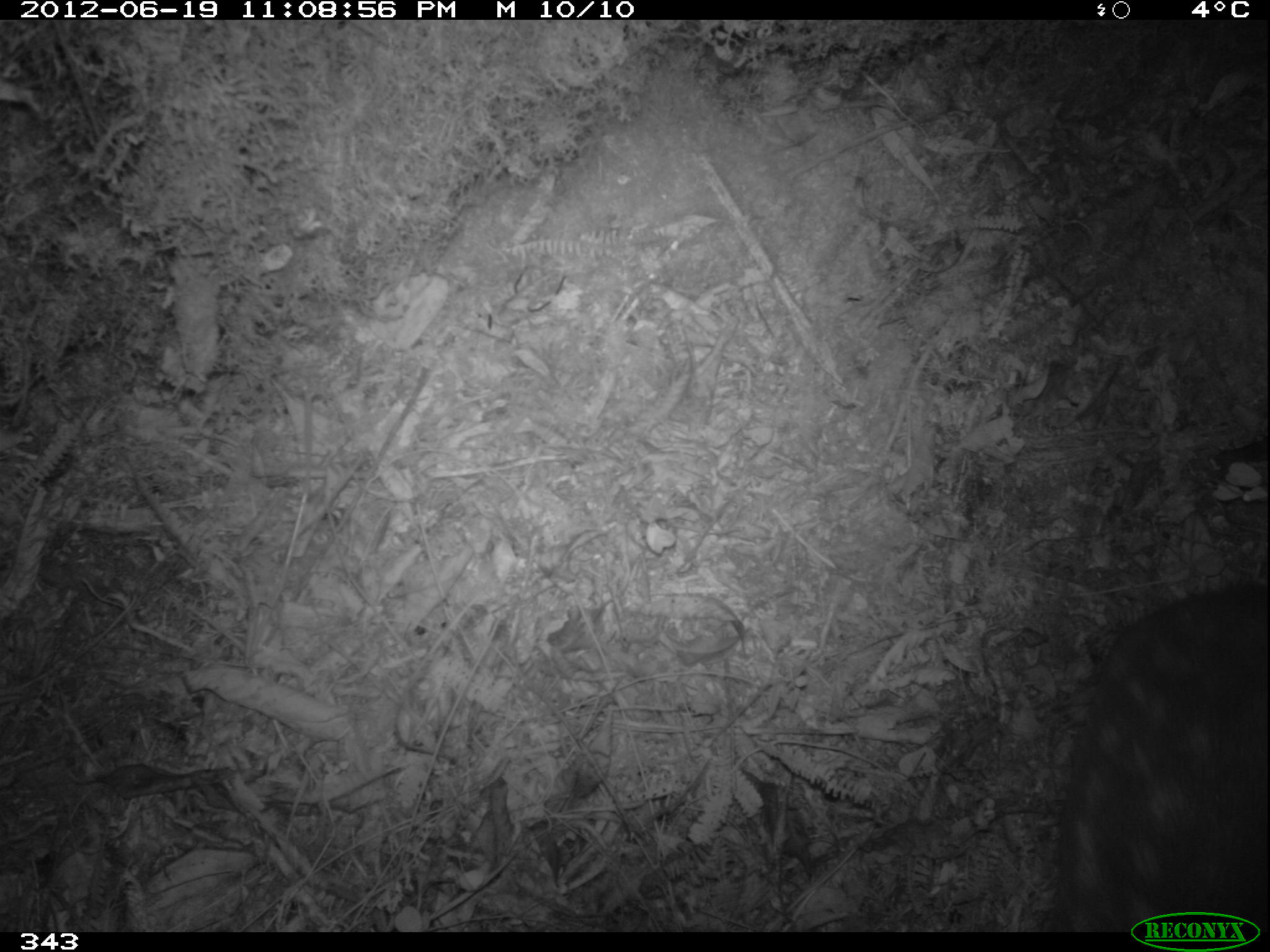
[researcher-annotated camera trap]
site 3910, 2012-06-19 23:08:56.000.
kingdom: Animalia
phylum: Chordata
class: Mammalia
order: Rodentia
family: Cuniculidae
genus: Cuniculus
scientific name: Cuniculus taczanowskii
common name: mountain paca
Cuniculus taczanowskii (mountain paca).